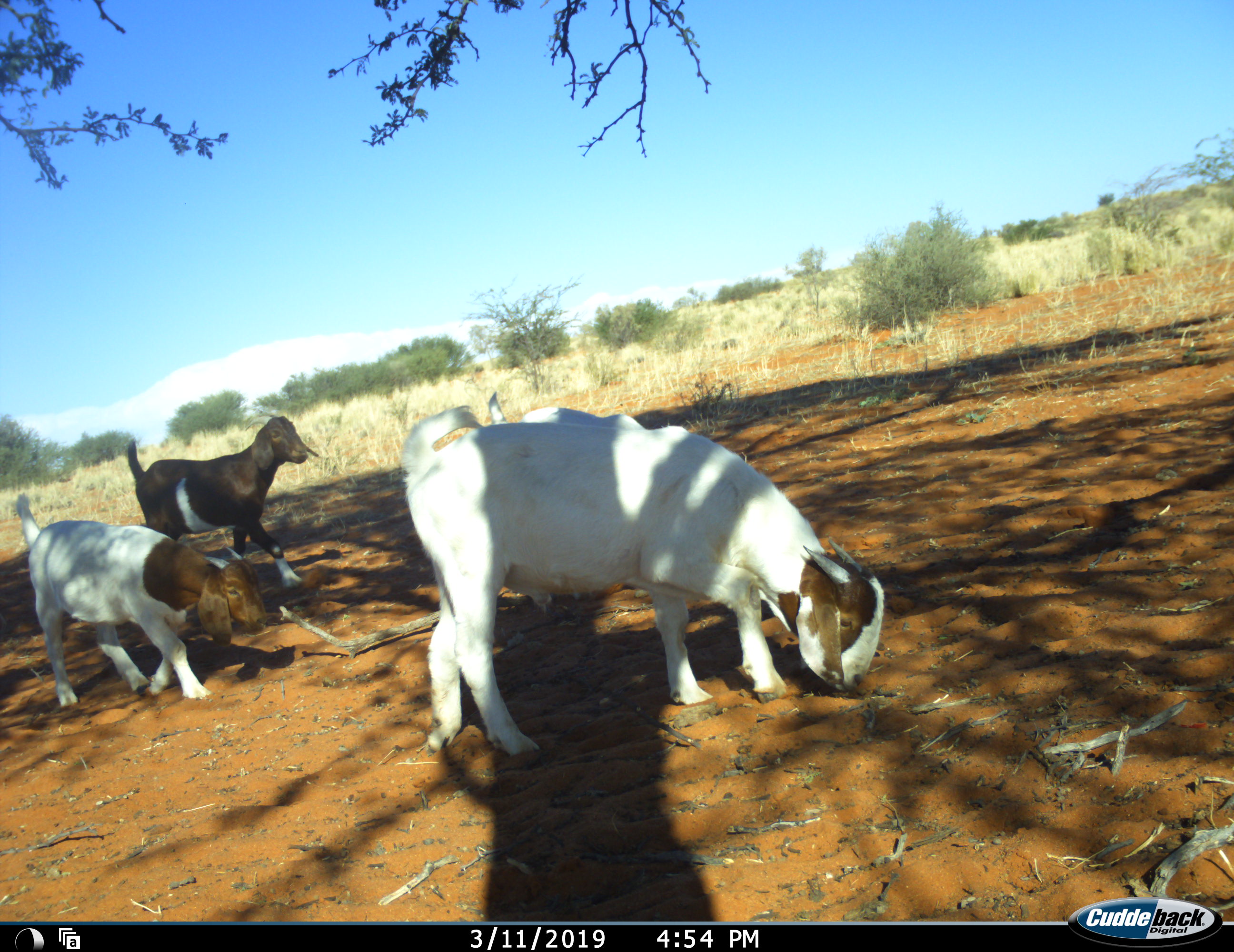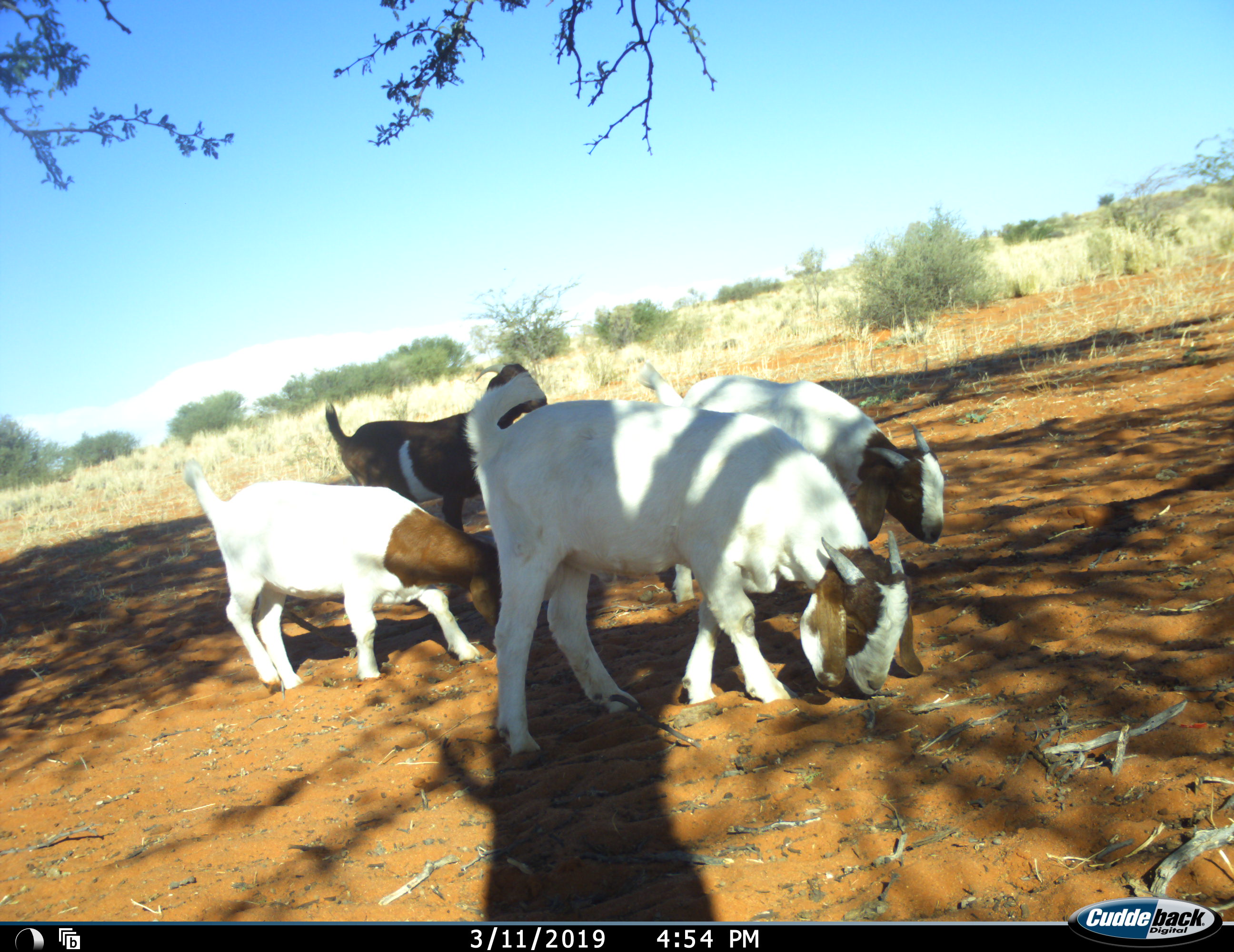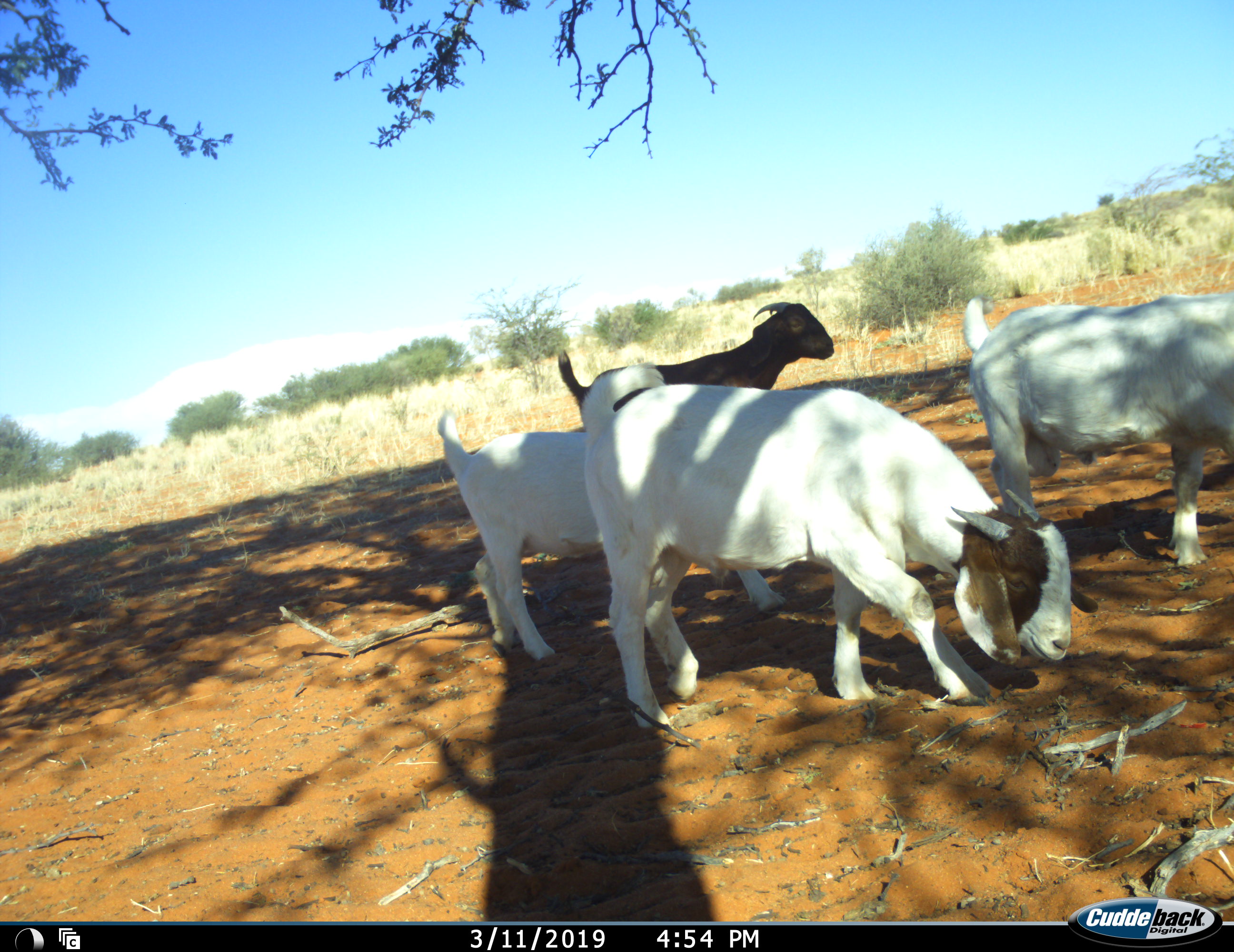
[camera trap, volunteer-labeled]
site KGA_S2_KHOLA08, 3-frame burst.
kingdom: Animalia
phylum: Chordata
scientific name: Vertebrata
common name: domestic animal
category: domesticanimal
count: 4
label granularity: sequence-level